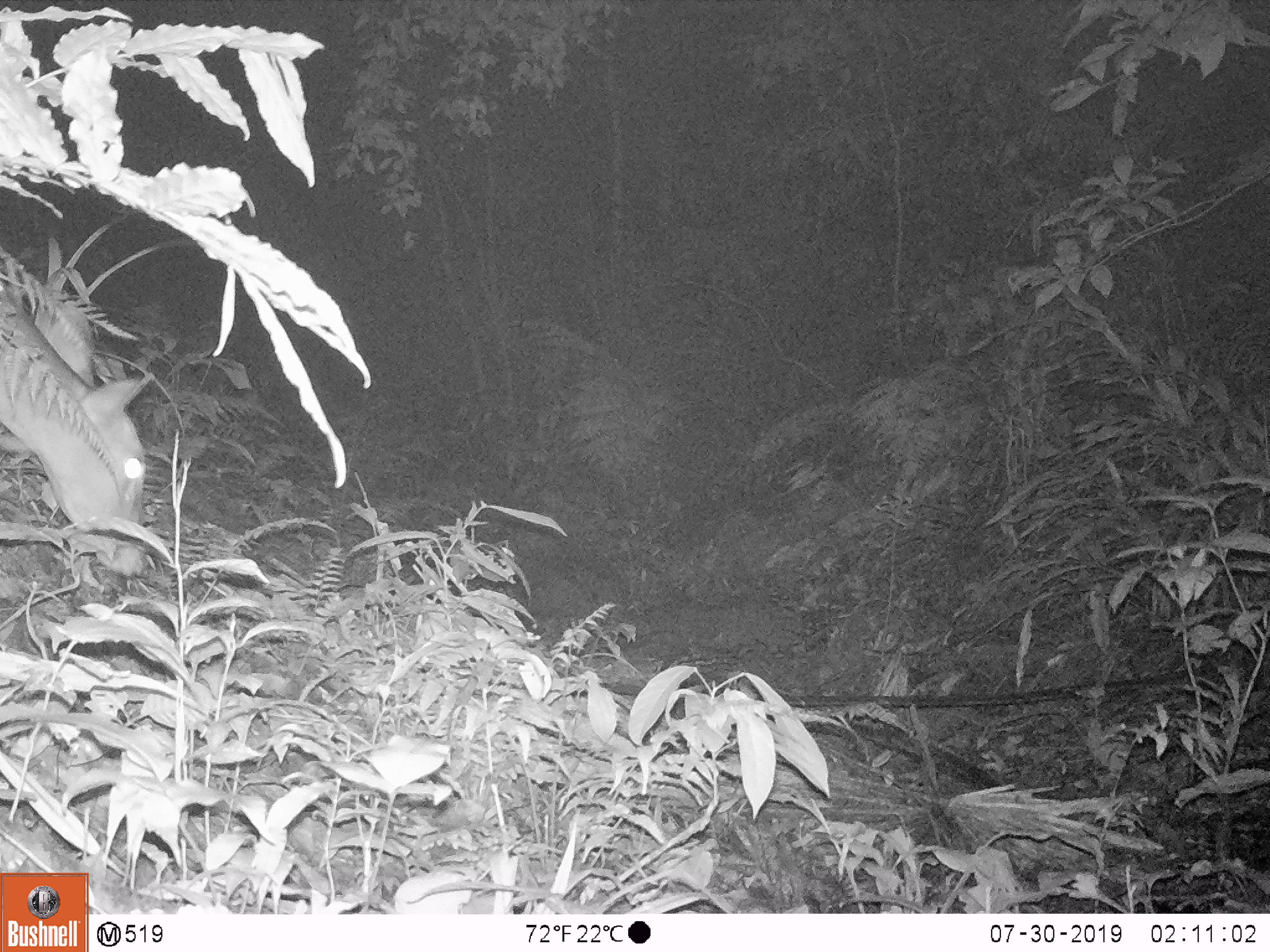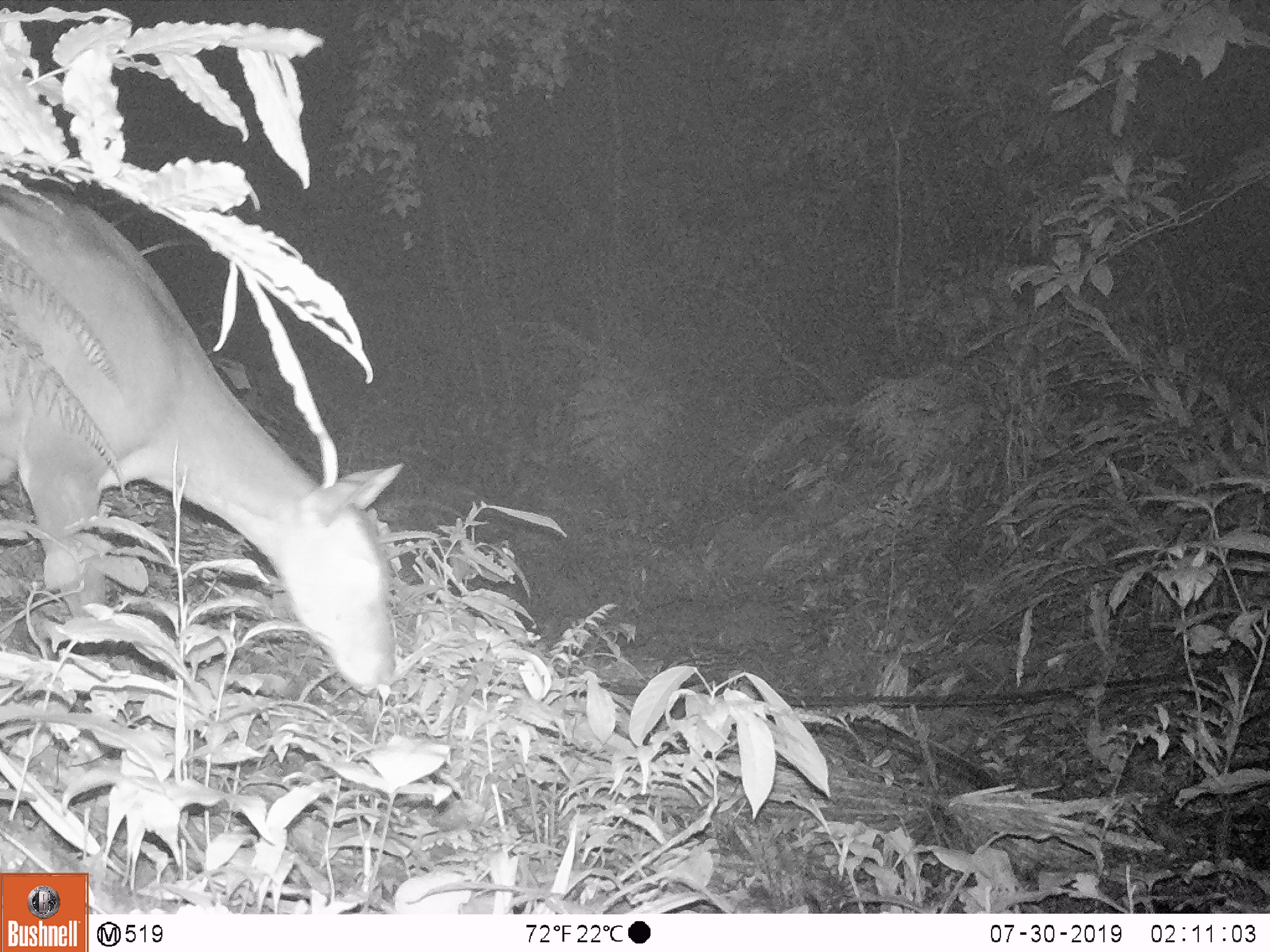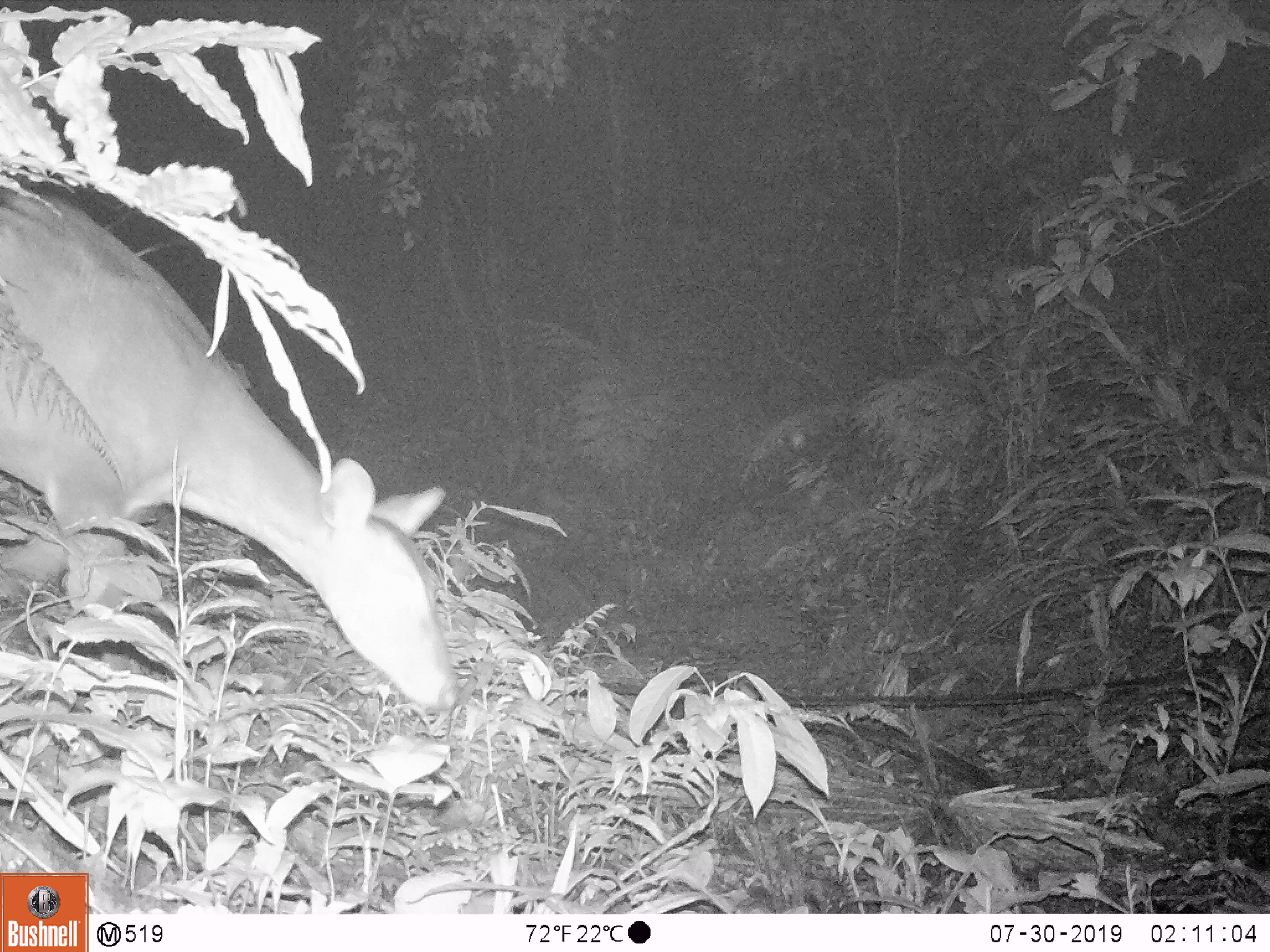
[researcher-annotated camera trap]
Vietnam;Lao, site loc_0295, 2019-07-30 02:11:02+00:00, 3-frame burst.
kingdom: Animalia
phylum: Chordata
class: Mammalia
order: Artiodactyla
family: Cervidae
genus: Muntiacus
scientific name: Muntiacus vuquangensis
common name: large-antlered muntjac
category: large antlered muntjac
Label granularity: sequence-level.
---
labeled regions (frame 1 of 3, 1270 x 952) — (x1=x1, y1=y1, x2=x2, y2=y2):
large antlered muntjac: (x1=0, y1=283, x2=153, y2=575)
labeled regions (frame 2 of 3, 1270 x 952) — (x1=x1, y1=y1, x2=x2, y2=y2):
large antlered muntjac: (x1=0, y1=187, x2=405, y2=696)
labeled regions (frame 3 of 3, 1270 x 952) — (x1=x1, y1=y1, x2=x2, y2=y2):
large antlered muntjac: (x1=0, y1=184, x2=458, y2=713)